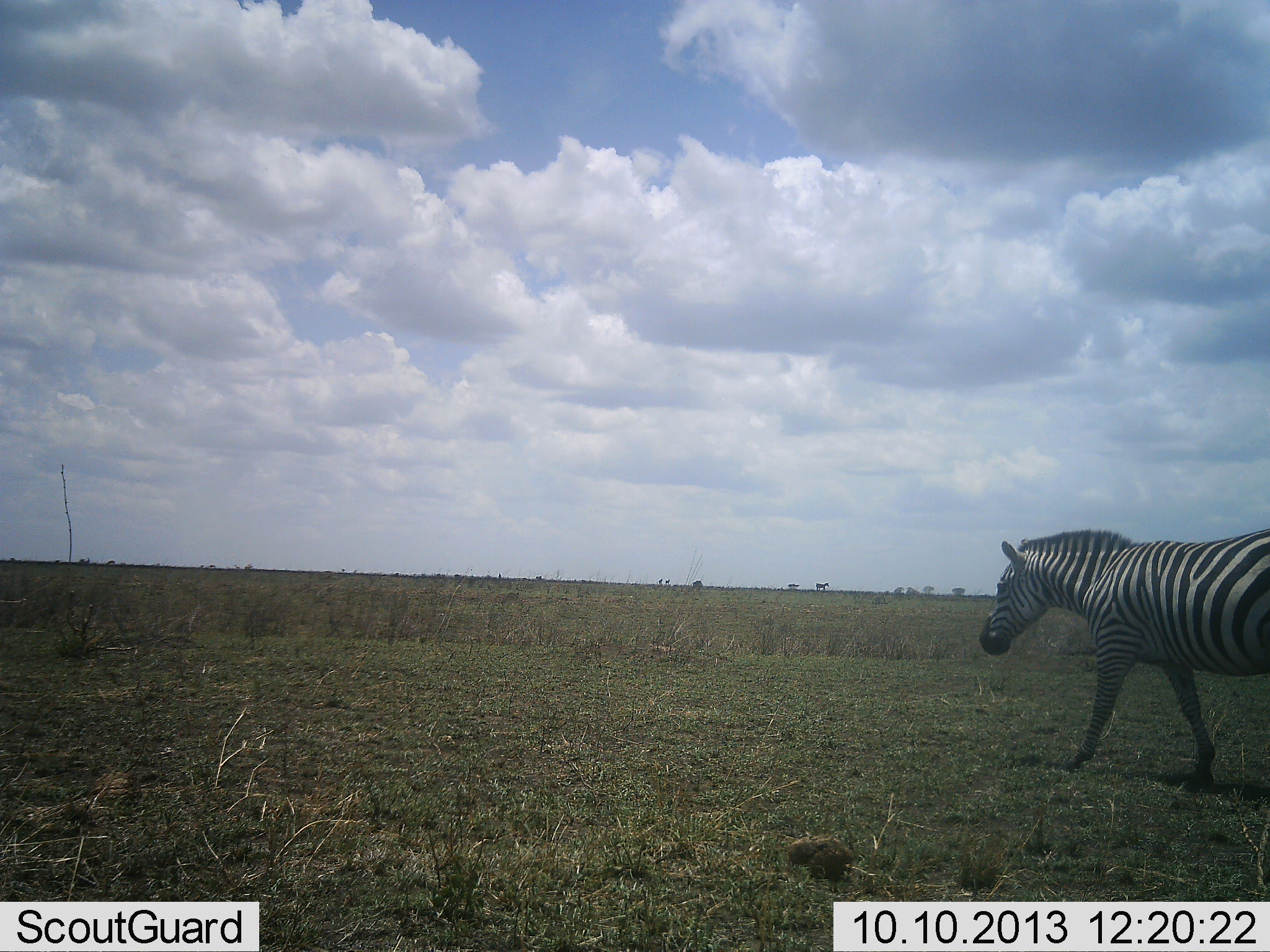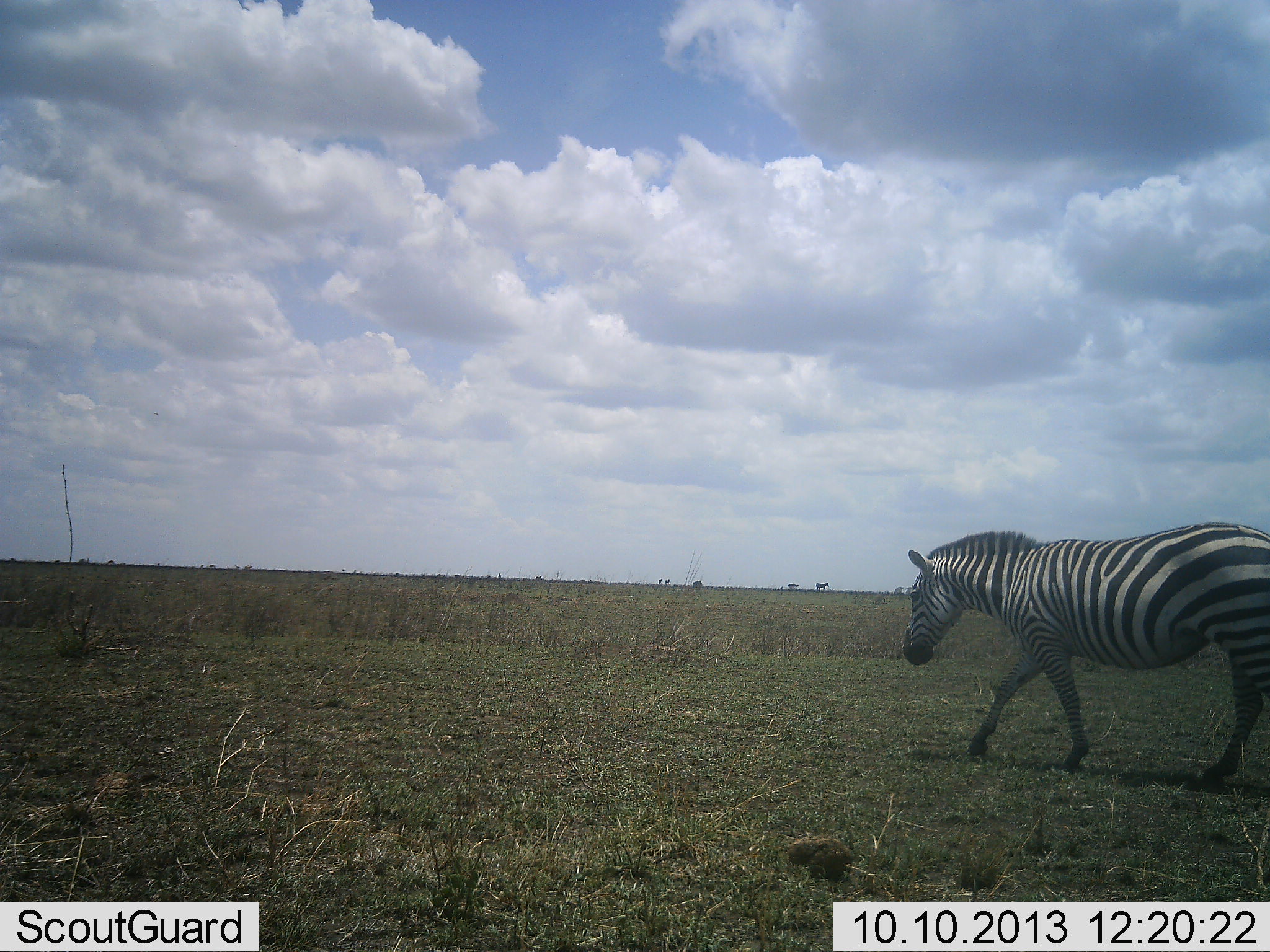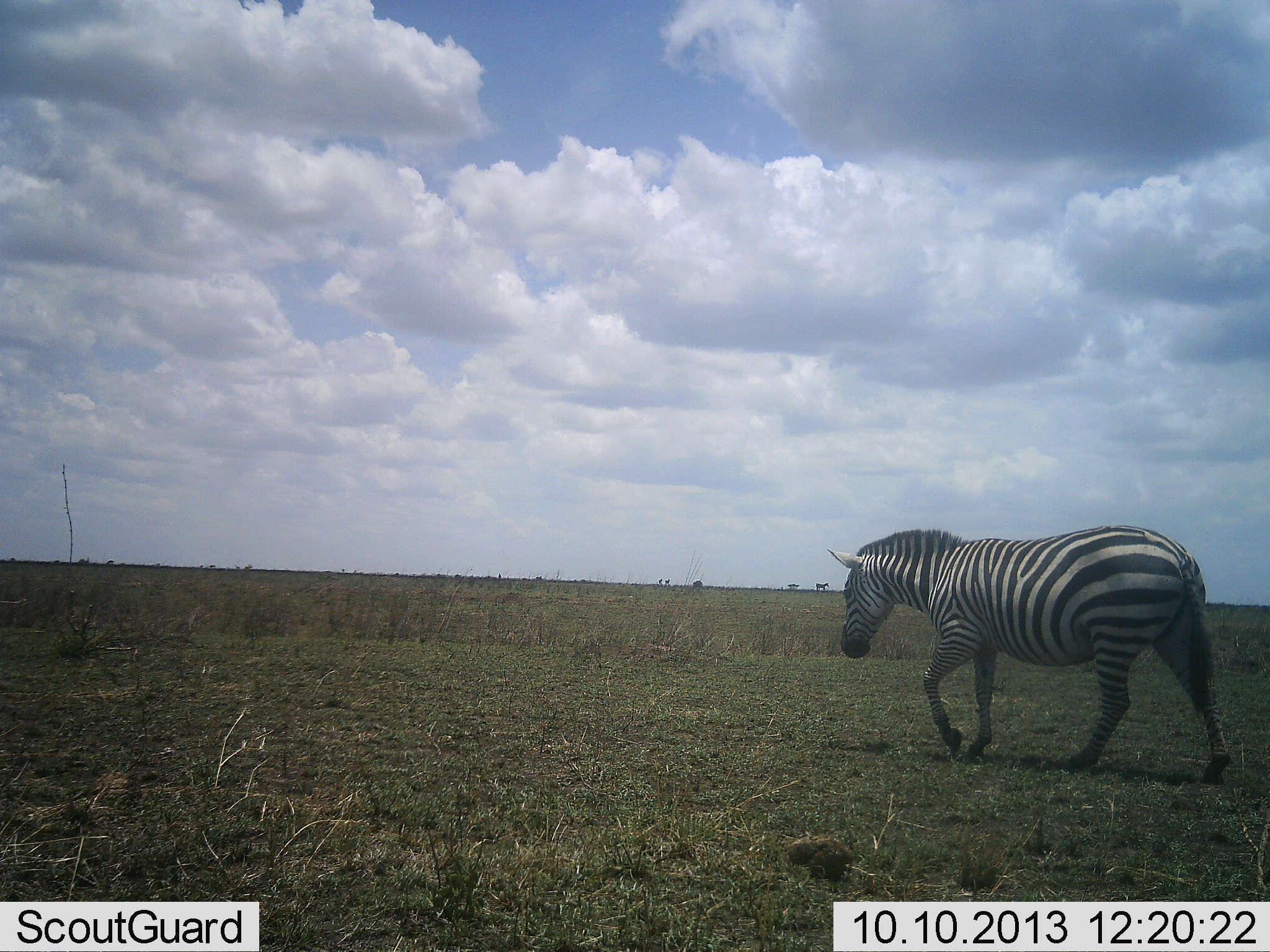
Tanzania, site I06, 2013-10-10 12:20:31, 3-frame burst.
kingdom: Animalia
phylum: Chordata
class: Mammalia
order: Perissodactyla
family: Equidae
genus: Equus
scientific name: Equus quagga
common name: plains zebra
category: zebra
Zebra (plains zebra) (Equus quagga), count 1. Behavior (volunteer vote fractions): standing 9%, resting 0%, moving 100%, interacting 0%. Young present (vote fraction): 0%. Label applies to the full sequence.